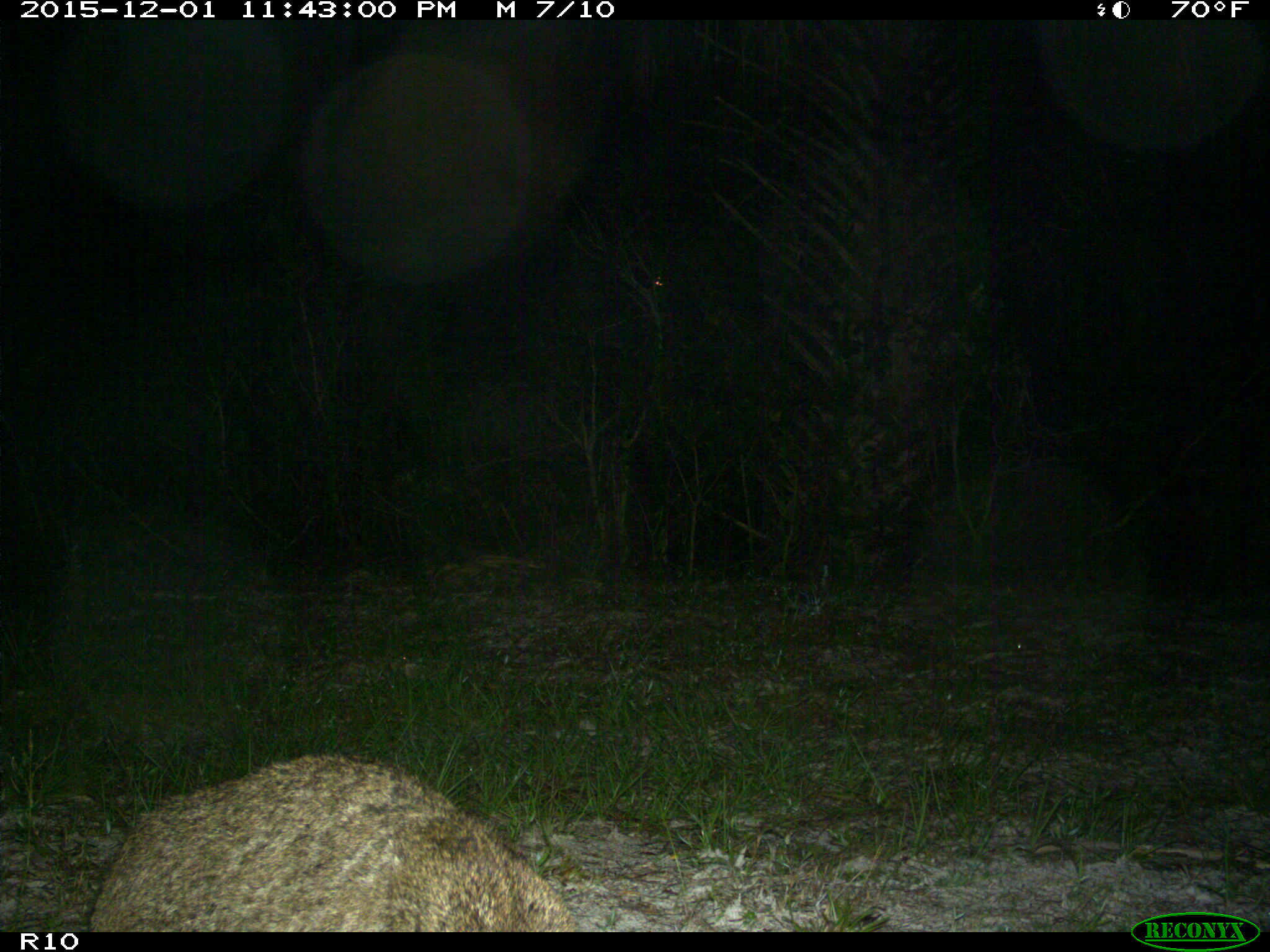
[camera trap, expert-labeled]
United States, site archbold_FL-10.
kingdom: Animalia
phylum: Chordata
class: Mammalia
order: Carnivora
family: Felidae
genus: Lynx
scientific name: Lynx rufus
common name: bobcat